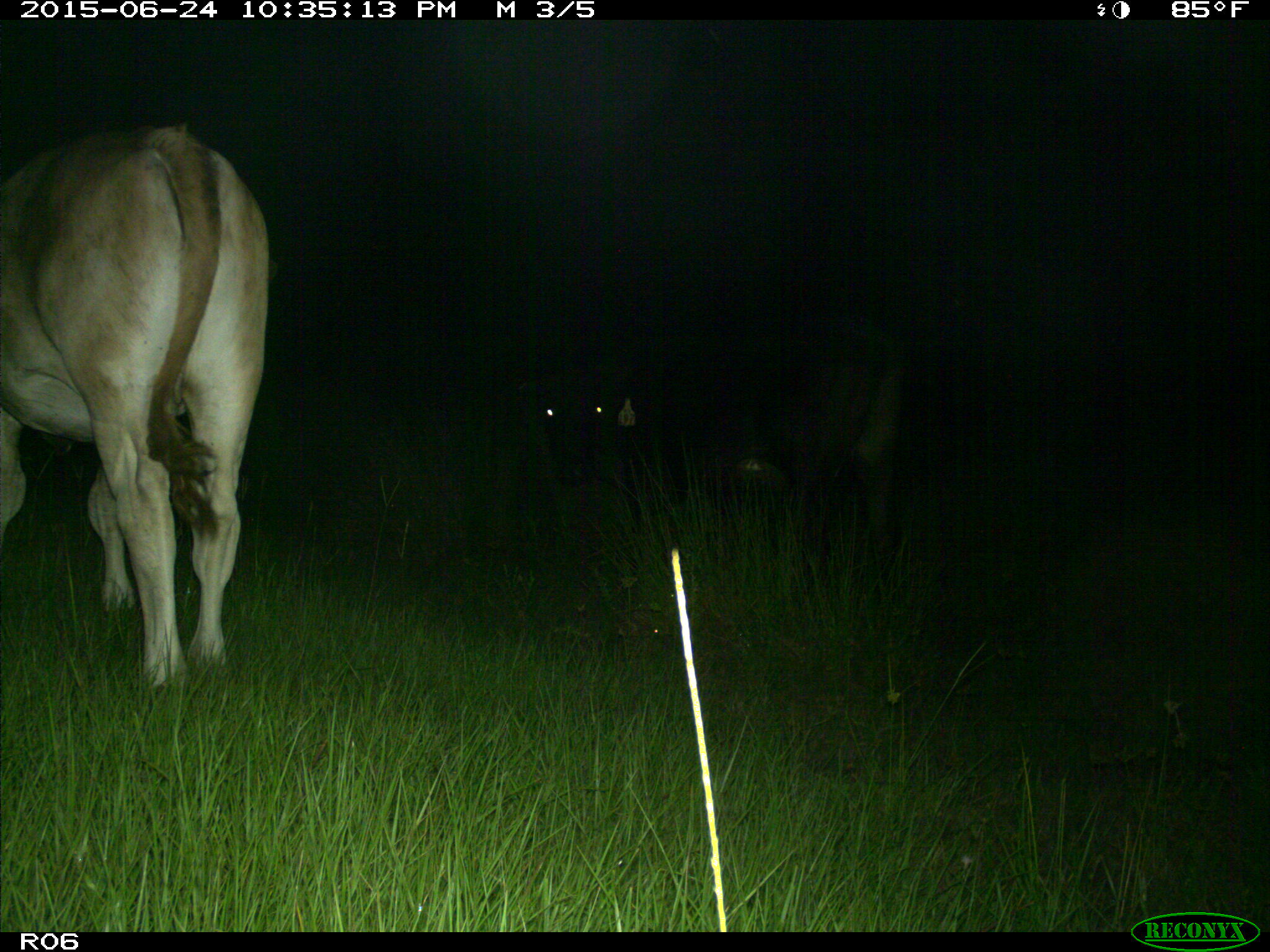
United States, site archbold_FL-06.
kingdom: Animalia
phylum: Chordata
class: Mammalia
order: Artiodactyla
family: Bovidae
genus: Bos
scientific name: Bos taurus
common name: domestic cow